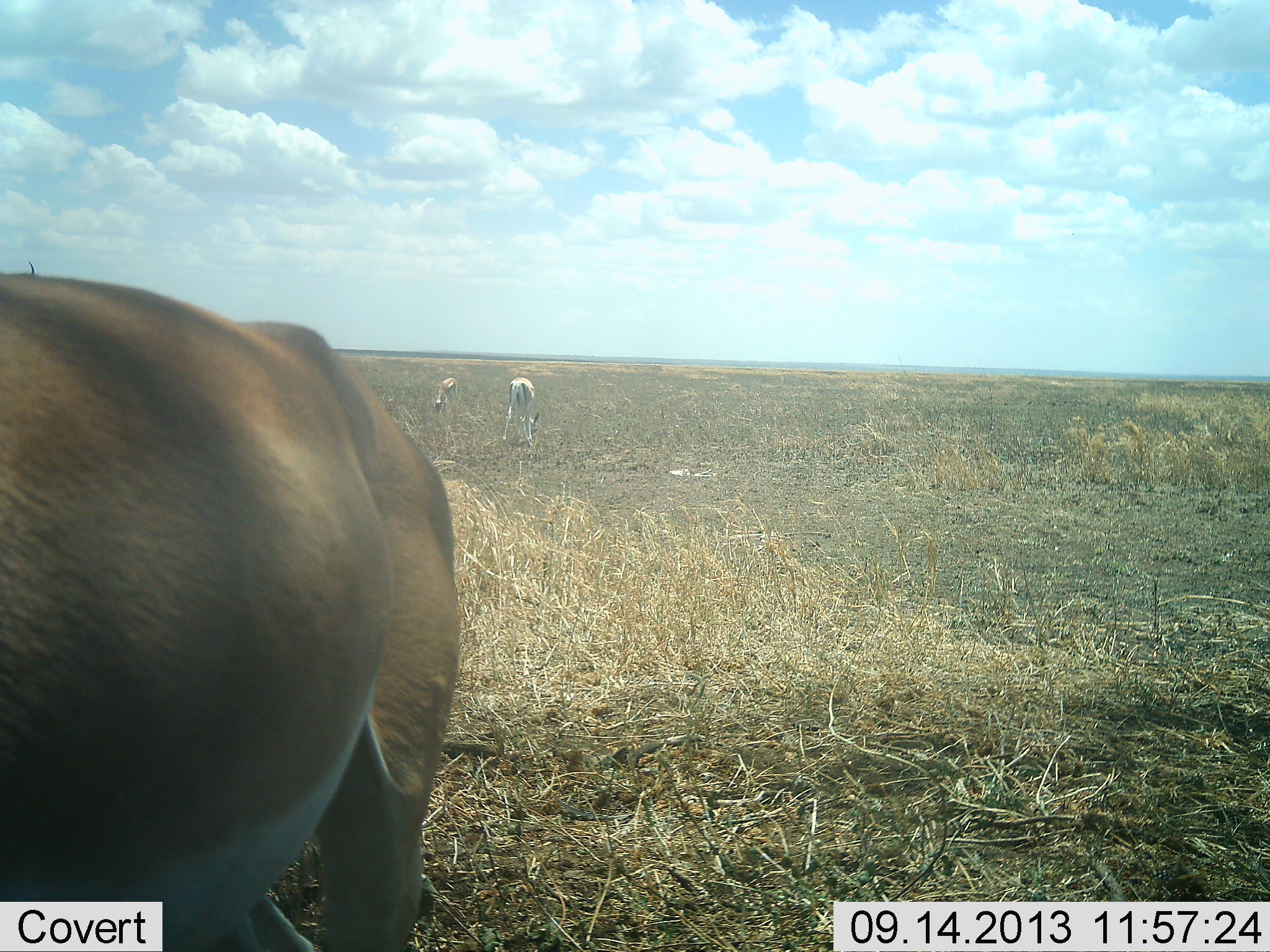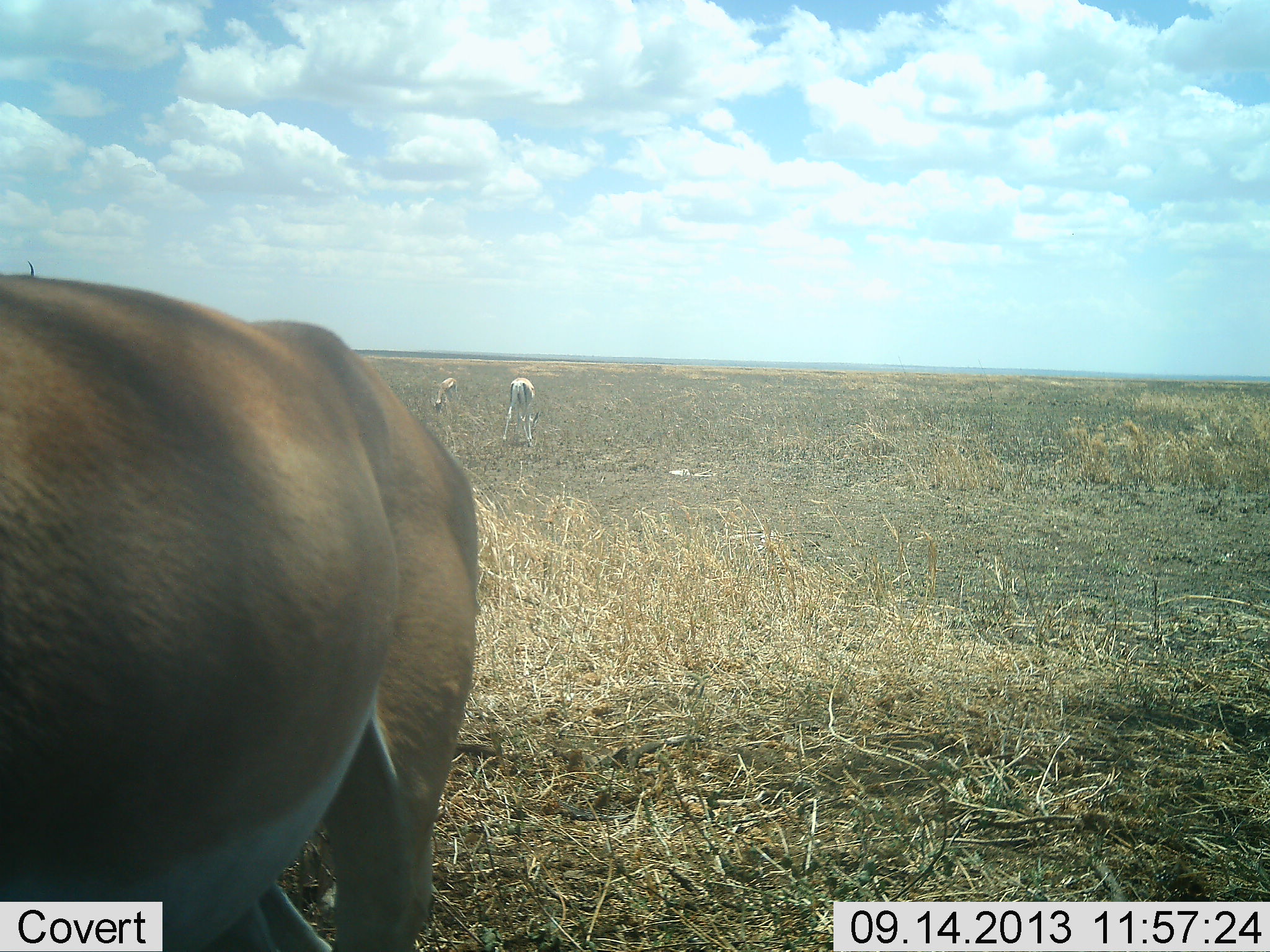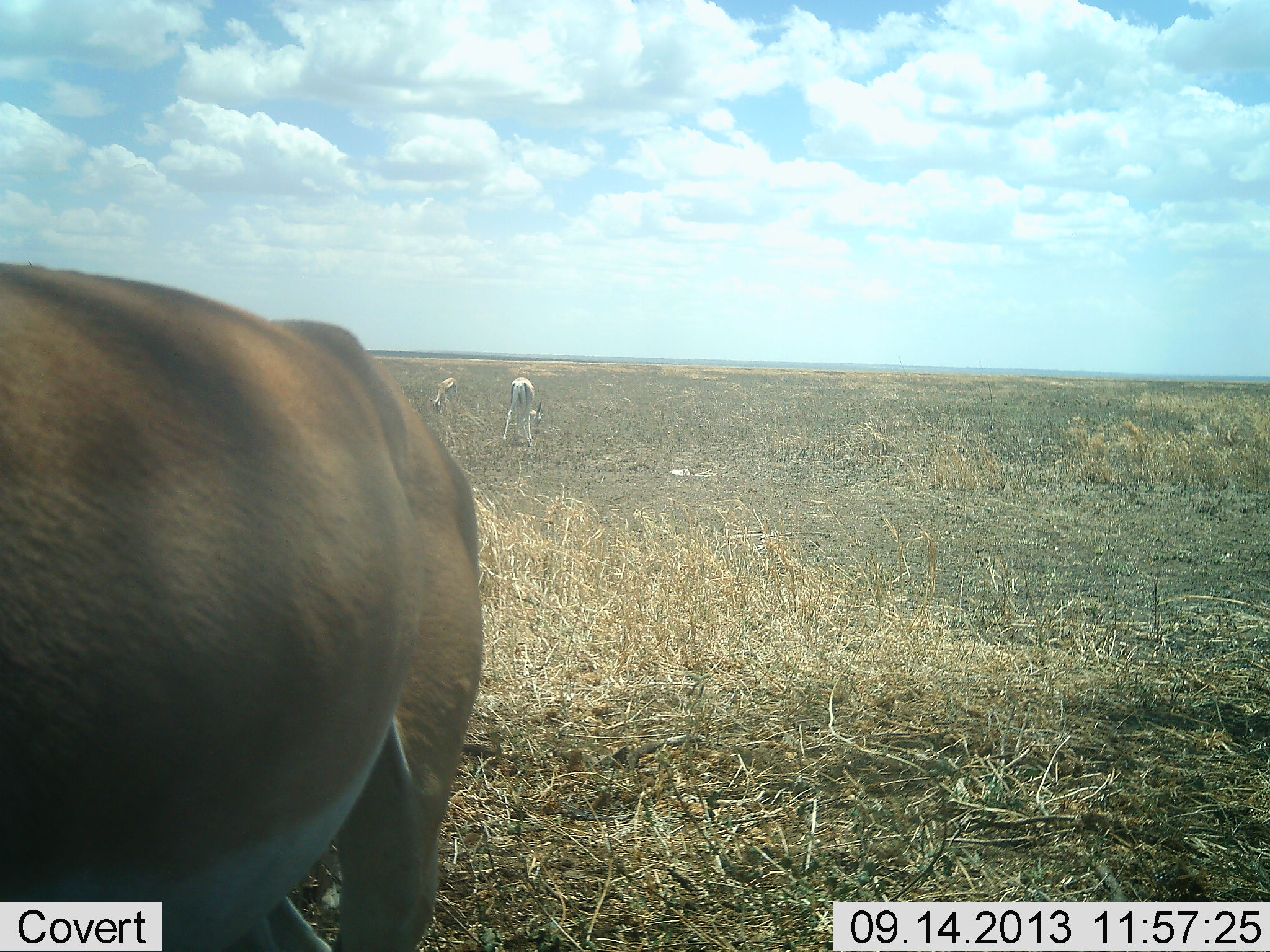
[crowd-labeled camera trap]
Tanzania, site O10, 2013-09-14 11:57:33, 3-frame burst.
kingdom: Animalia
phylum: Chordata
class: Mammalia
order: Artiodactyla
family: Bovidae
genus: Nanger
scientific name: Nanger granti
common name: grant's gazelle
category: gazellegrants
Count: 3.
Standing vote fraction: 77%.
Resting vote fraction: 0%.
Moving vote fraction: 0%.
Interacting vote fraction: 0%.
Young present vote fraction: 0%.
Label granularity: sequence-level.